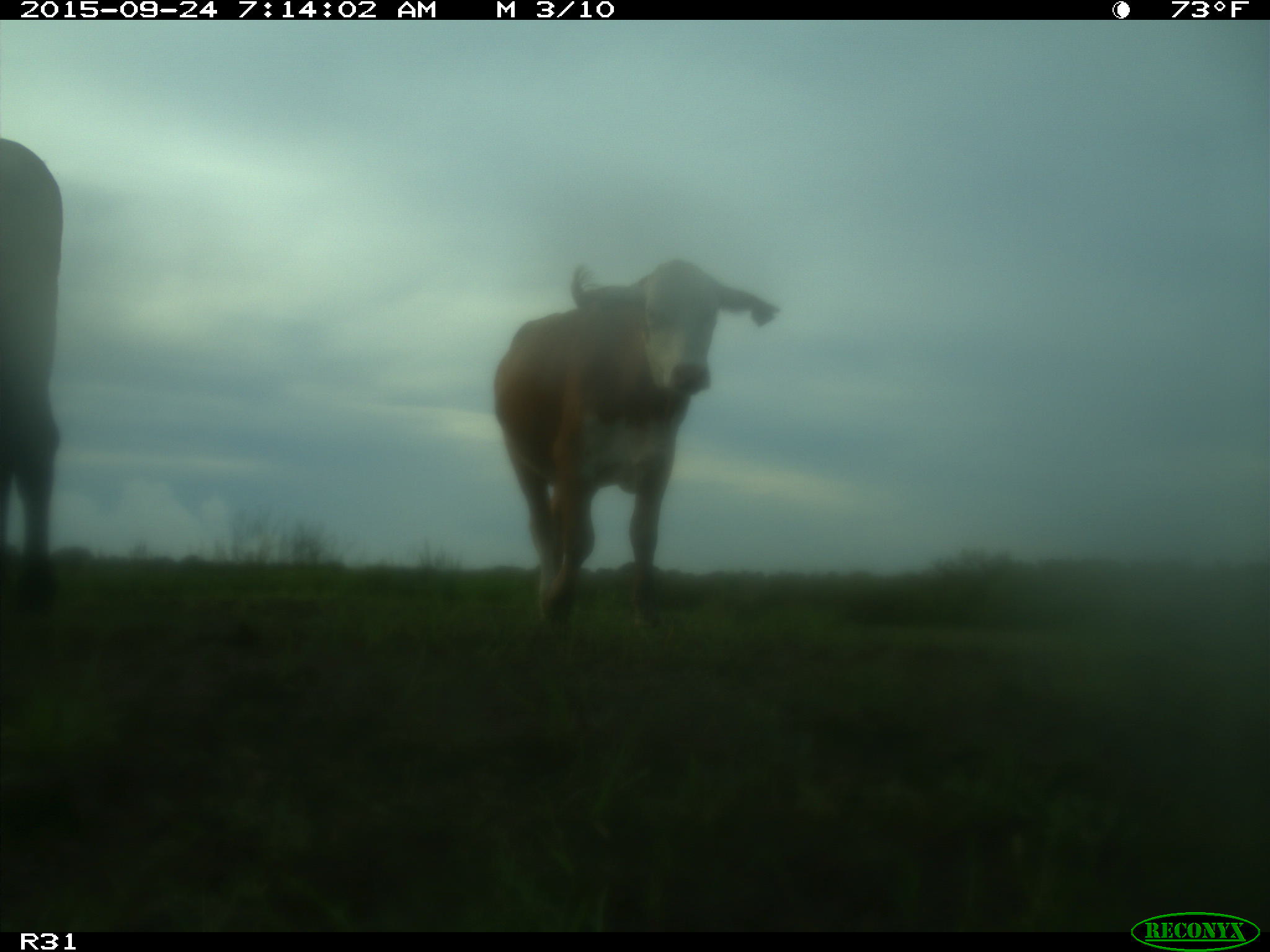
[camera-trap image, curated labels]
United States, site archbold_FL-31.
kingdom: Animalia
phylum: Chordata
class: Mammalia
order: Artiodactyla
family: Bovidae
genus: Bos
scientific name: Bos taurus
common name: domestic cow